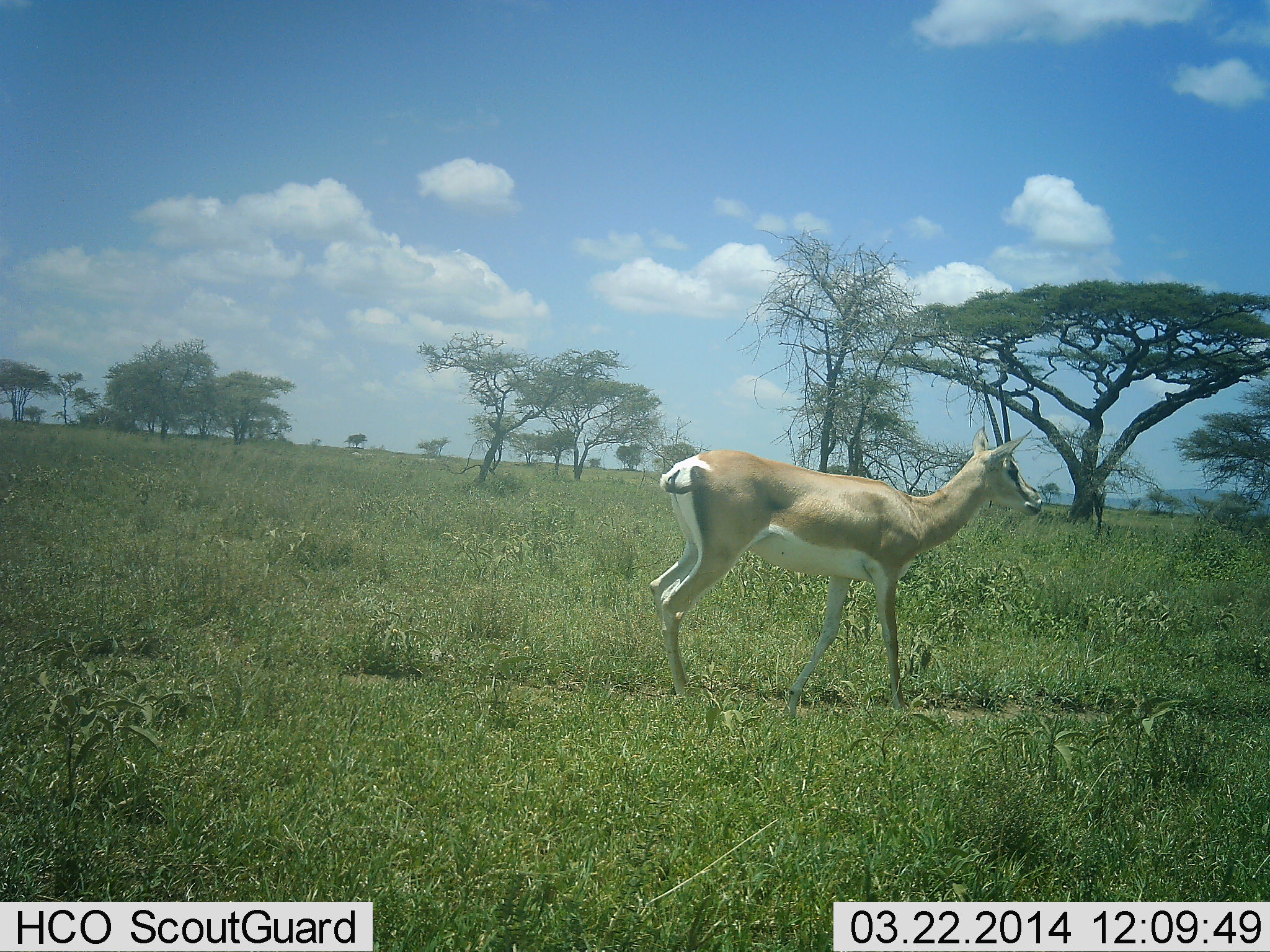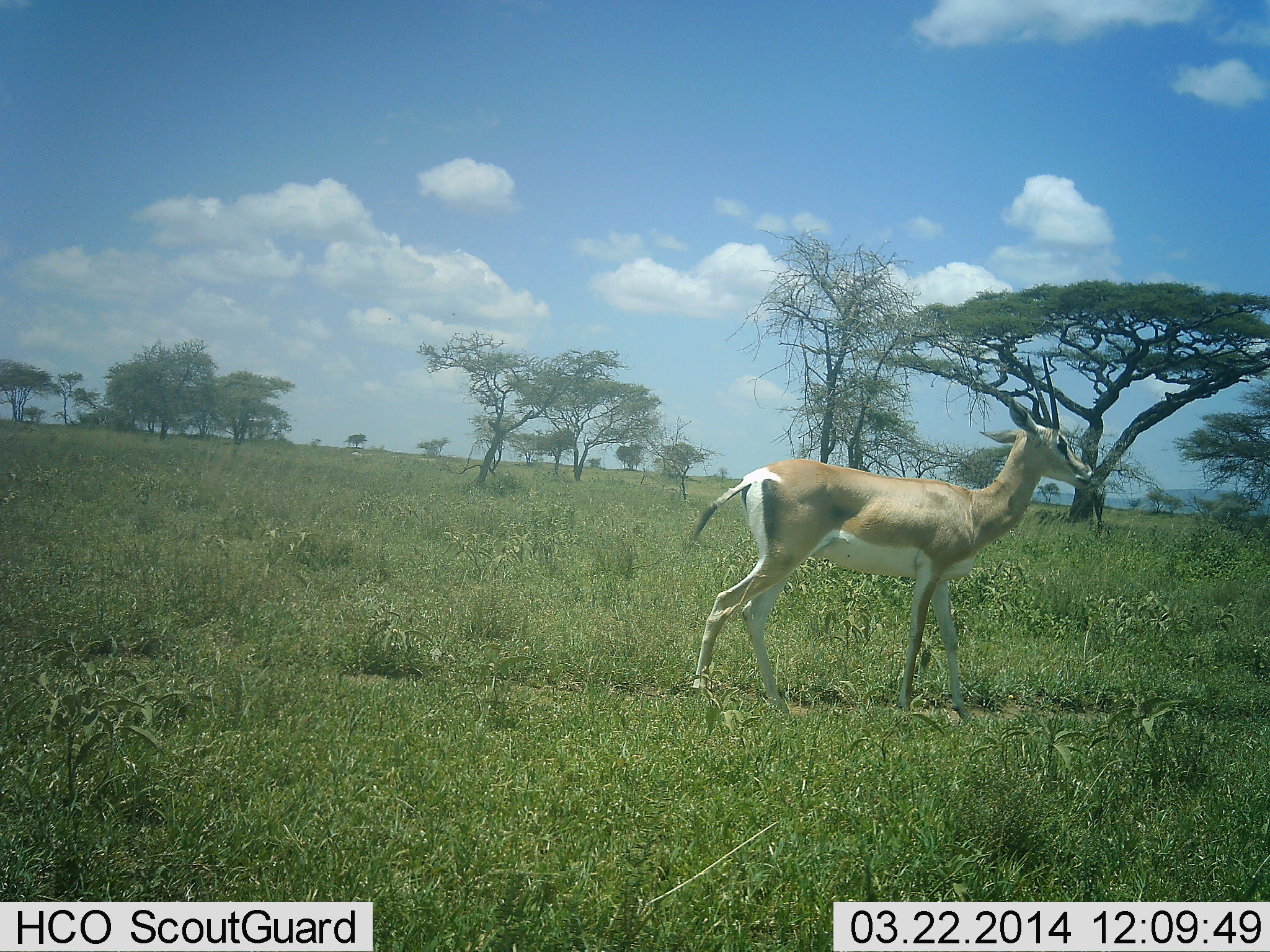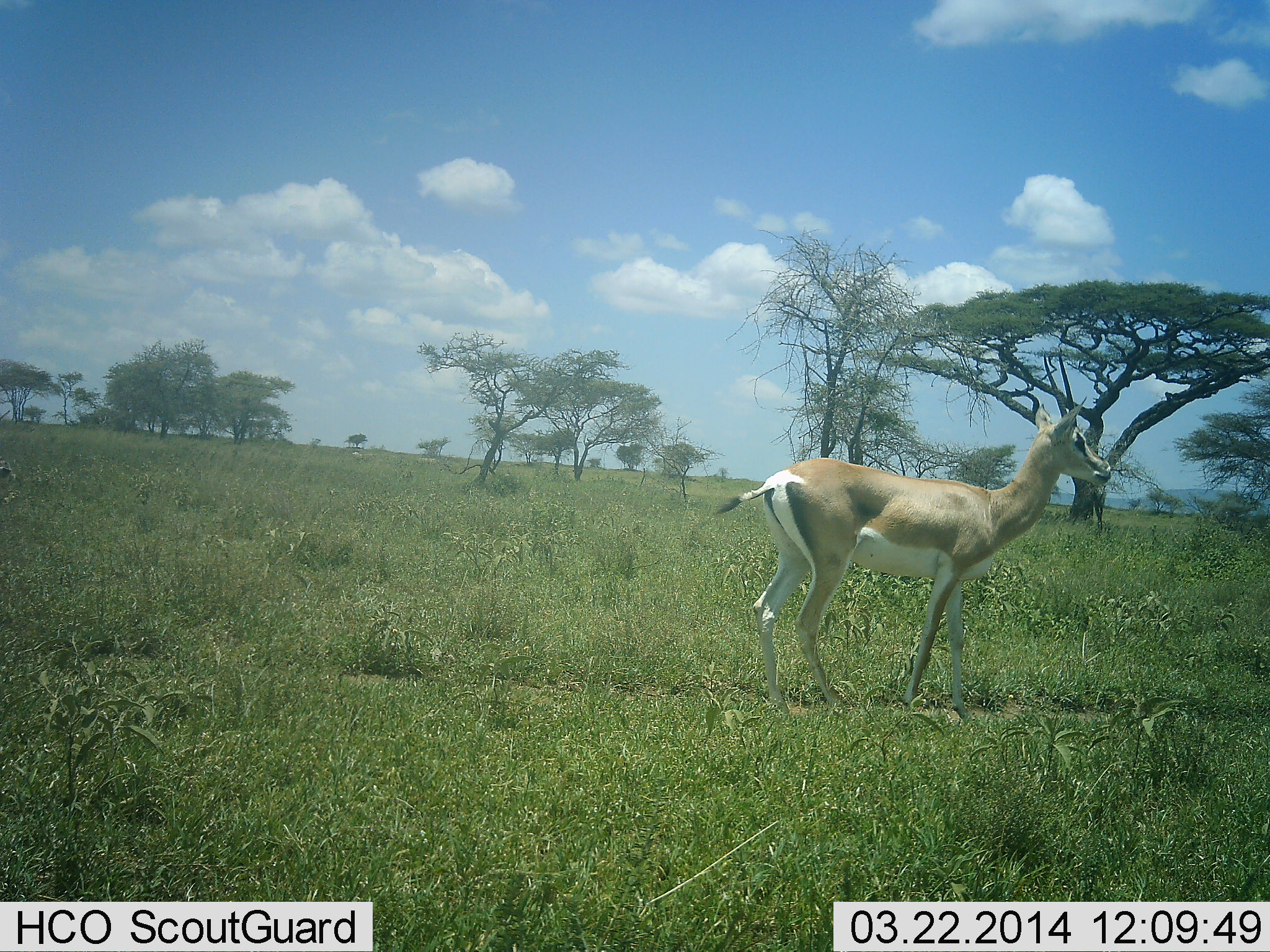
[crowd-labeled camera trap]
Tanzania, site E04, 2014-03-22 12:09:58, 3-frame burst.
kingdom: Animalia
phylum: Chordata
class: Mammalia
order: Artiodactyla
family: Bovidae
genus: Nanger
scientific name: Nanger granti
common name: grant's gazelle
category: gazellegrants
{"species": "gazellegrants (grant's gazelle) (Nanger granti)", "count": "1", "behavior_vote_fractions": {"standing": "20%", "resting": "0%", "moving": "80%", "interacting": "0%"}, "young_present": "0%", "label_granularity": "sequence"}